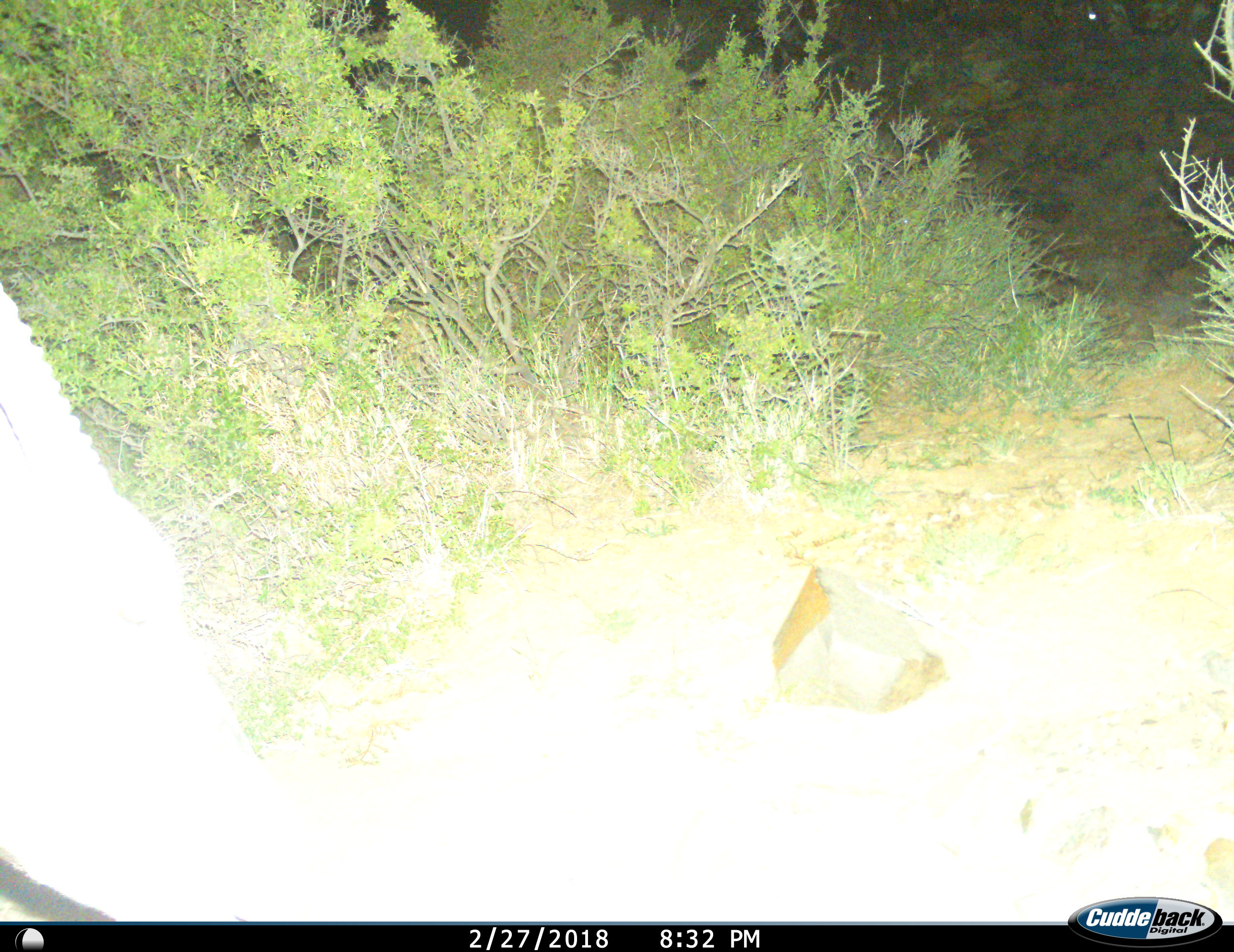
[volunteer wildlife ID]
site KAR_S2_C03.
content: unidentified animal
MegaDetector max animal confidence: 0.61